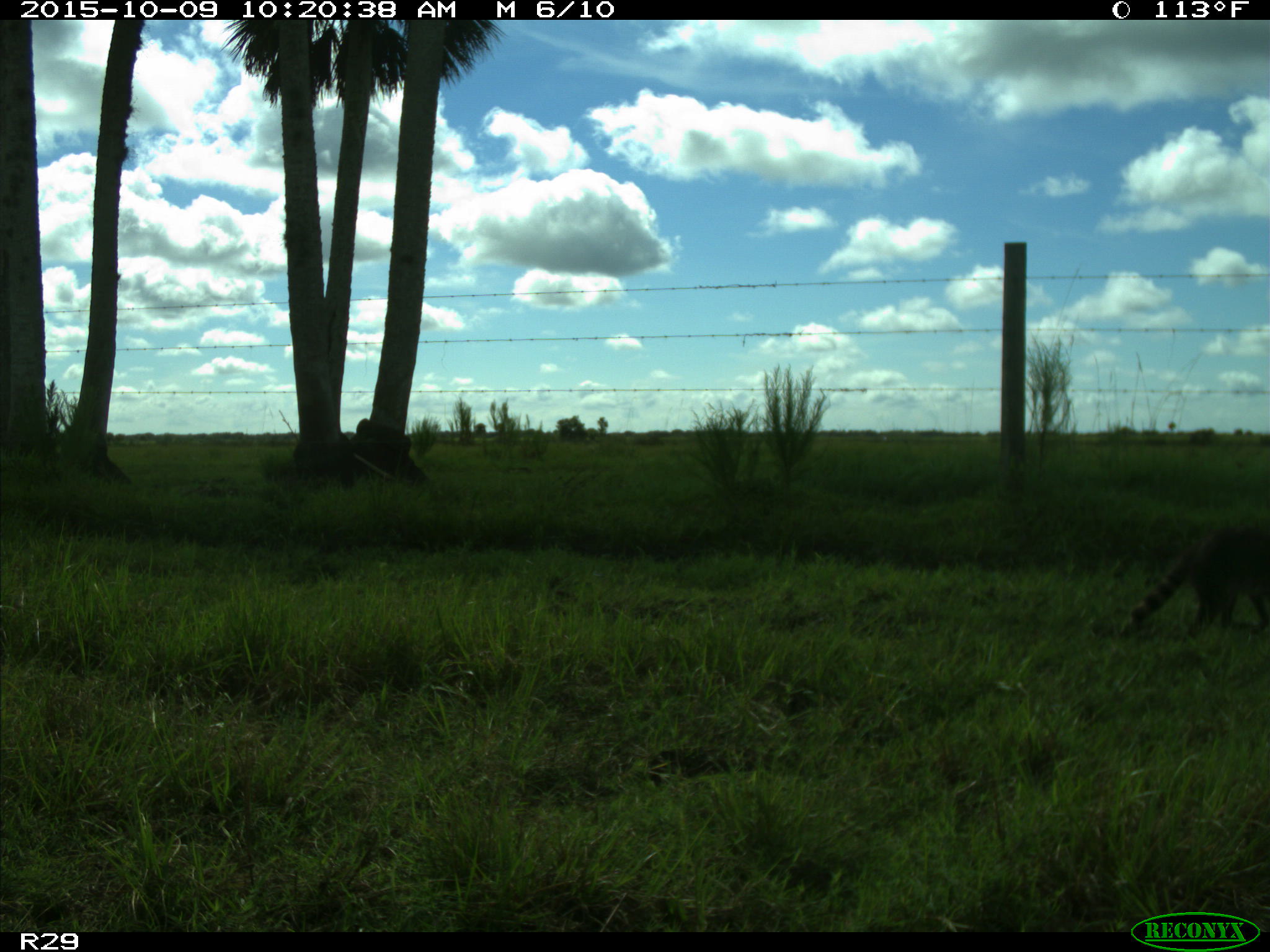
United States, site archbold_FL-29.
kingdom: Animalia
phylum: Chordata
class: Mammalia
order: Carnivora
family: Procyonidae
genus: Procyon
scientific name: Procyon lotor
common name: common raccoon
Procyon lotor (common raccoon).